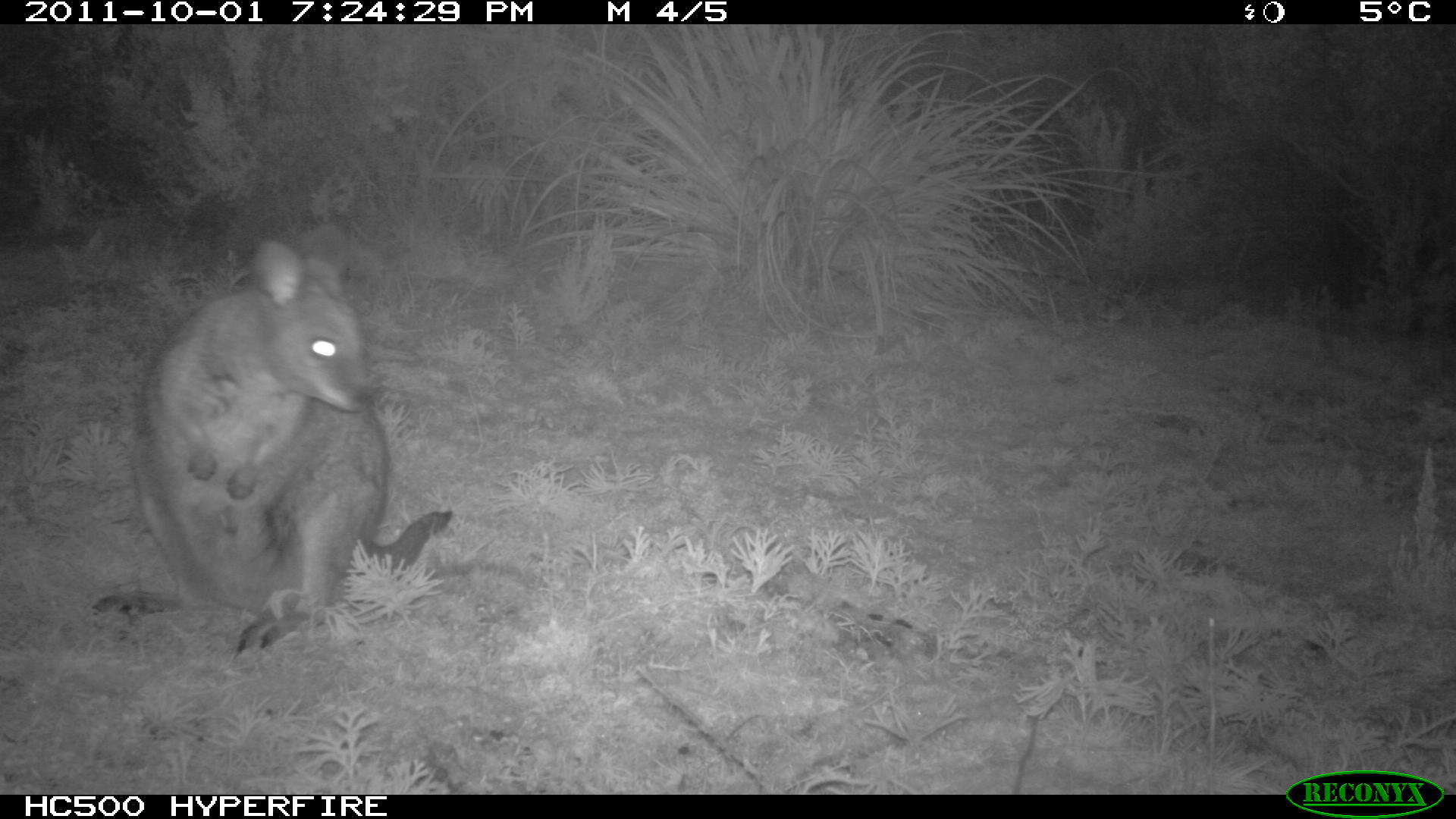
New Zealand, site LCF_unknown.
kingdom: Animalia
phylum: Chordata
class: Mammalia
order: Diprotodontia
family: Macropodidae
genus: Notamacropus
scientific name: Notamacropus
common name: wallaby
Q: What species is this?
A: Wallaby (Notamacropus).